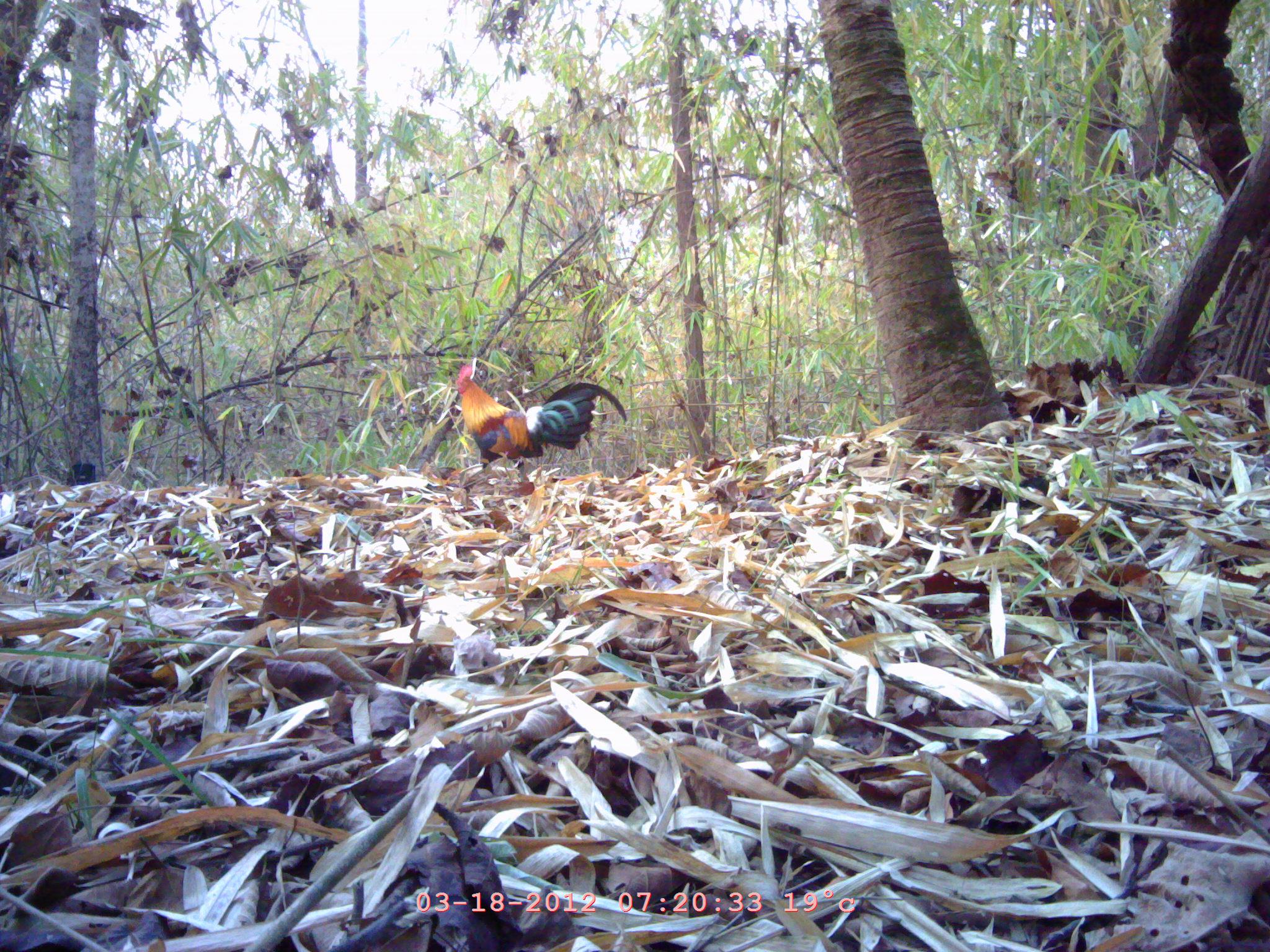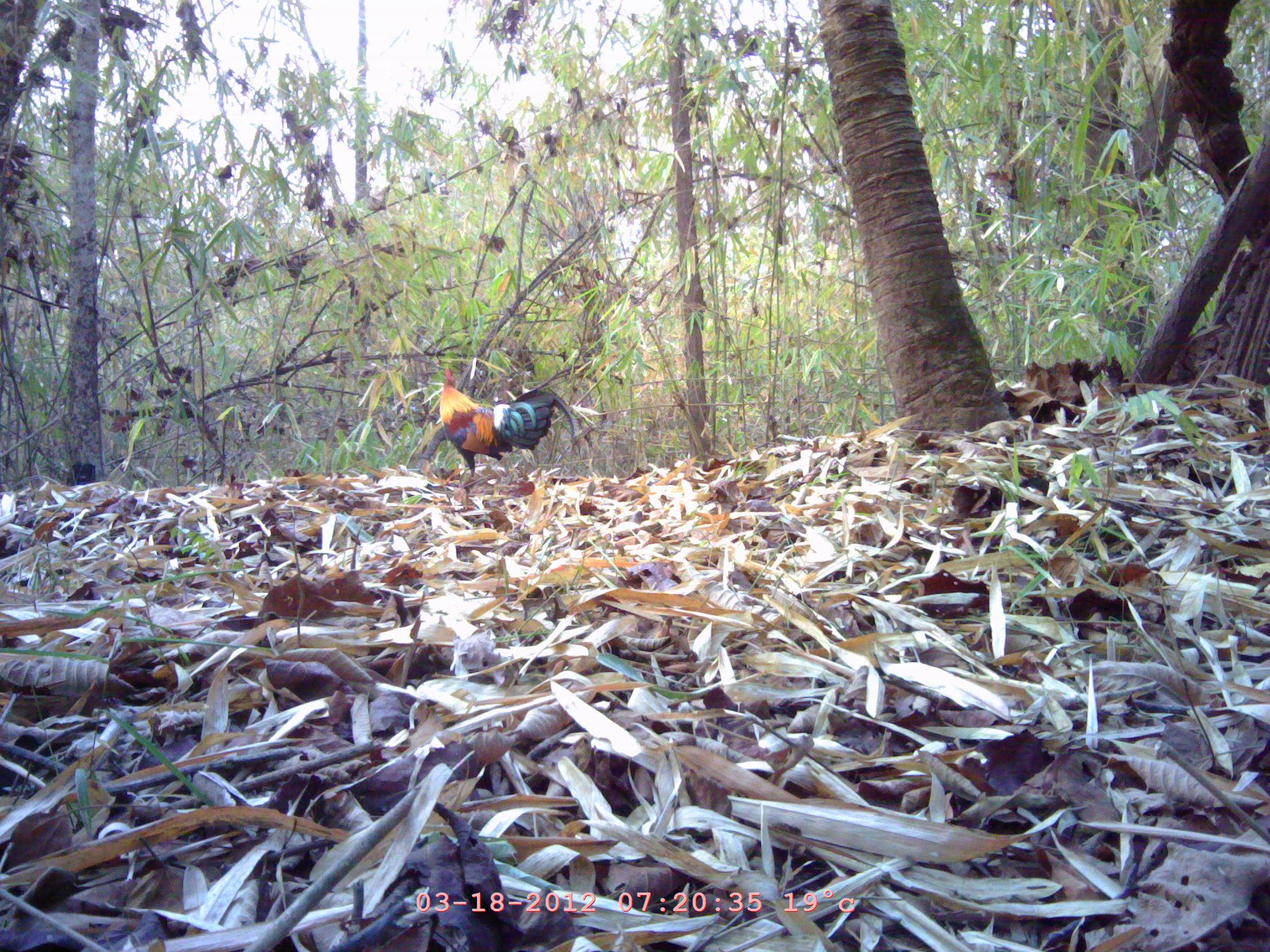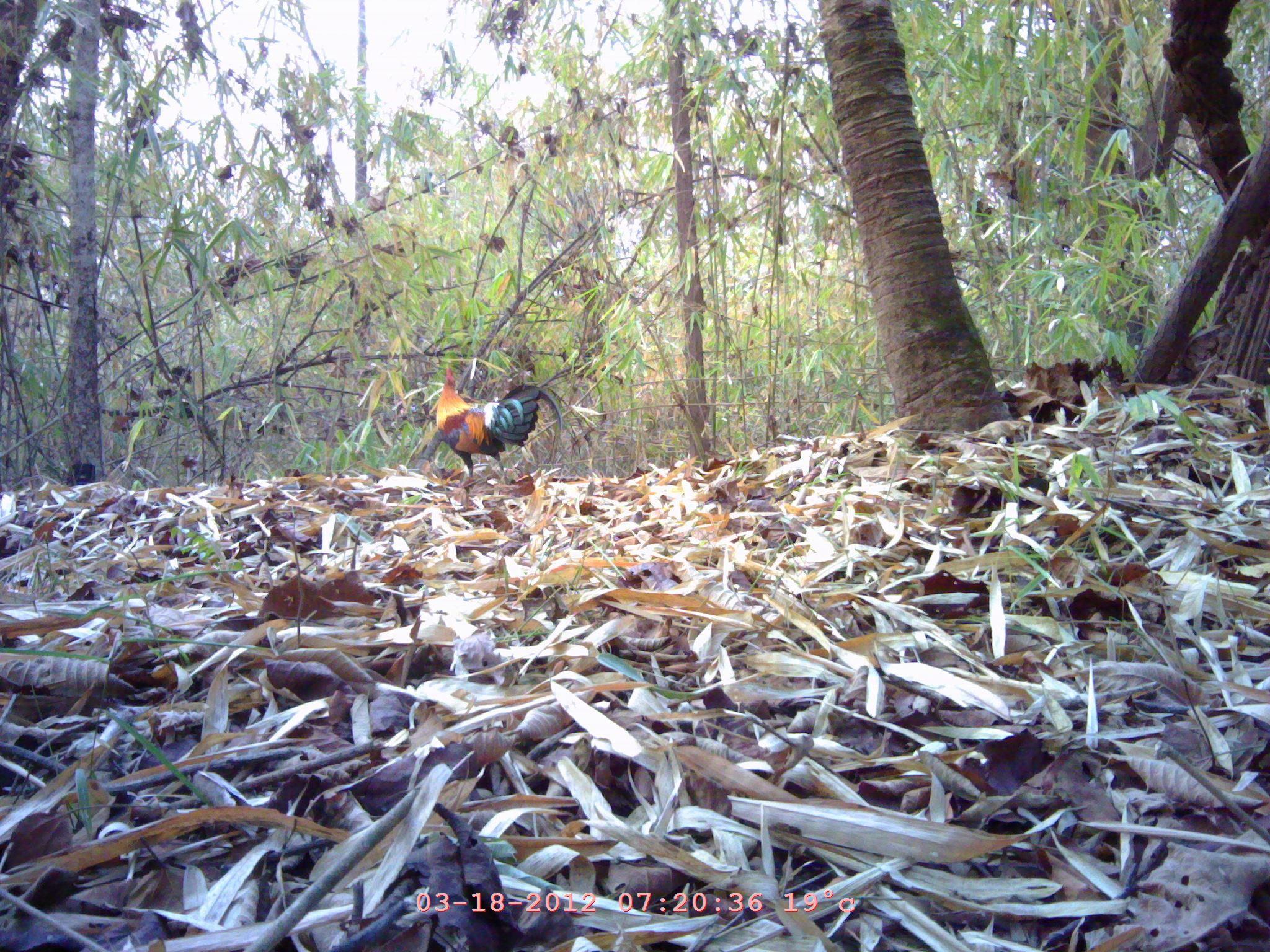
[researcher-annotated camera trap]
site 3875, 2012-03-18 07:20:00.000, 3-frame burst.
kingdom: Animalia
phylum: Chordata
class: Aves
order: Galliformes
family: Phasianidae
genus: Gallus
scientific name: Gallus gallus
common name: red junglefowl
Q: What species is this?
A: Gallus gallus (red junglefowl).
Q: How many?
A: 1.